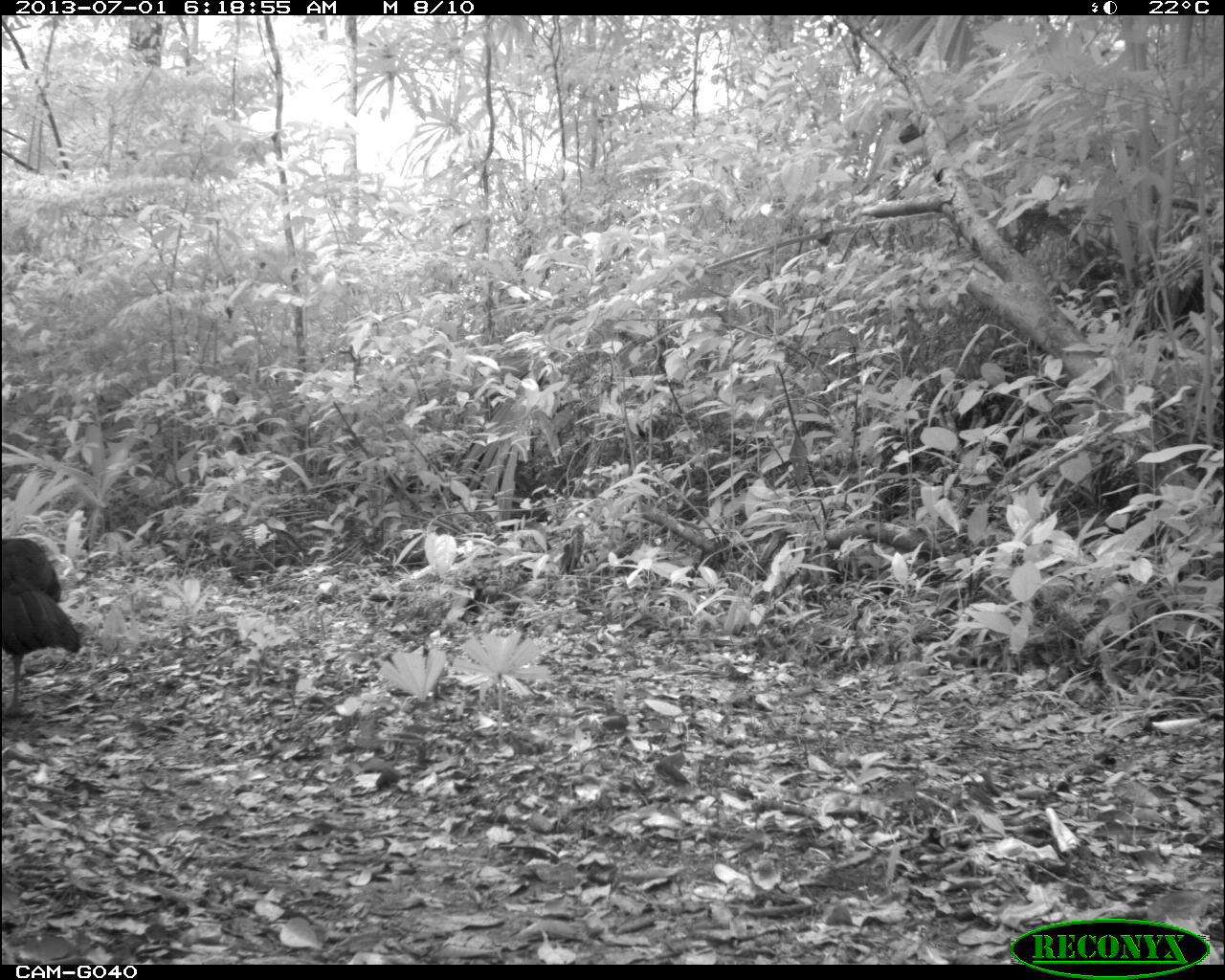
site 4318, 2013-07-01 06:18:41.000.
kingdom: Animalia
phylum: Chordata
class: Aves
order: Galliformes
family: Cracidae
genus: Crax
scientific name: Crax rubra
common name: great curassow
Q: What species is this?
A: Crax rubra (great curassow).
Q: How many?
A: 1.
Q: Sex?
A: Male.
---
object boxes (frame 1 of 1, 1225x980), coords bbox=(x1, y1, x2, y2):
crax rubra: bbox=(0, 535, 84, 719)